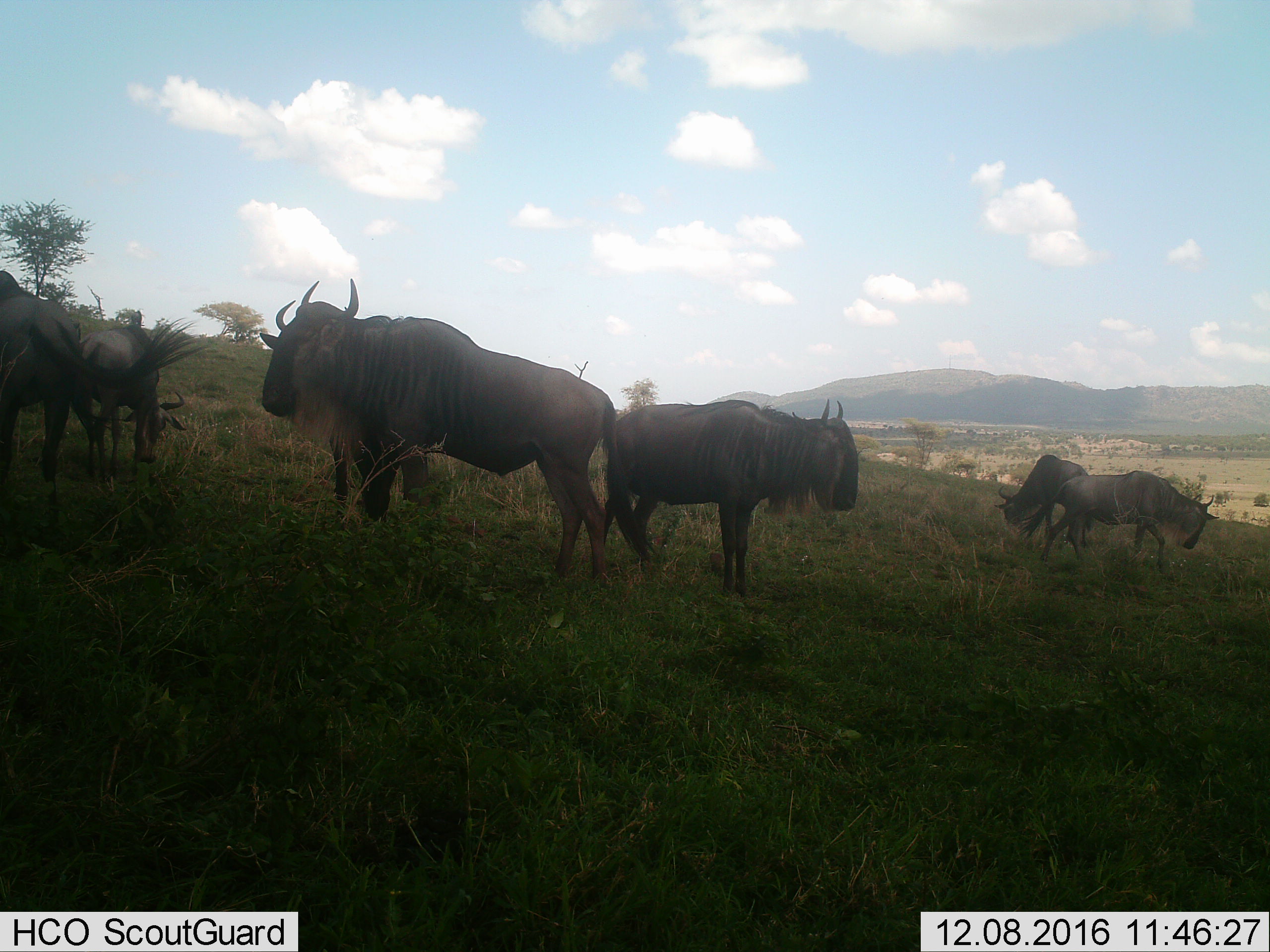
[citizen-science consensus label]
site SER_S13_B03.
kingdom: Animalia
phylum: Chordata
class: Mammalia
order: Artiodactyla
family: Bovidae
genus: Connochaetes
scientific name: Connochaetes taurinus taurinus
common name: blue wildebeest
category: wildebeestblue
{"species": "wildebeestblue (blue wildebeest) (Connochaetes taurinus taurinus)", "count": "7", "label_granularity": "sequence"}